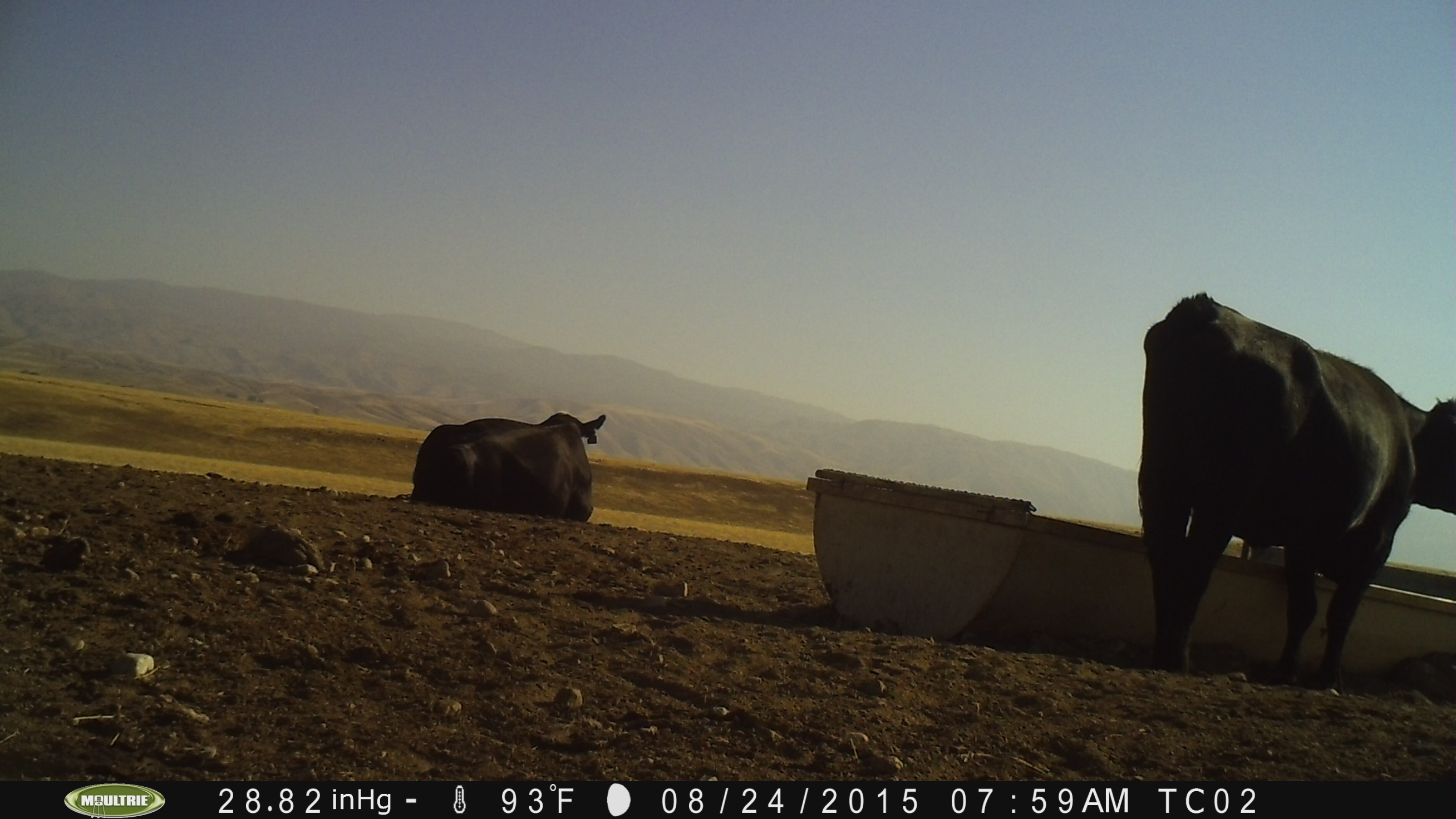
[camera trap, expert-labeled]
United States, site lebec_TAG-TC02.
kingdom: Animalia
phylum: Chordata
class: Mammalia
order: Artiodactyla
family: Bovidae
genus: Bos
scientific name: Bos taurus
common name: domestic cow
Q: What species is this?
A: Bos taurus (domestic cow).